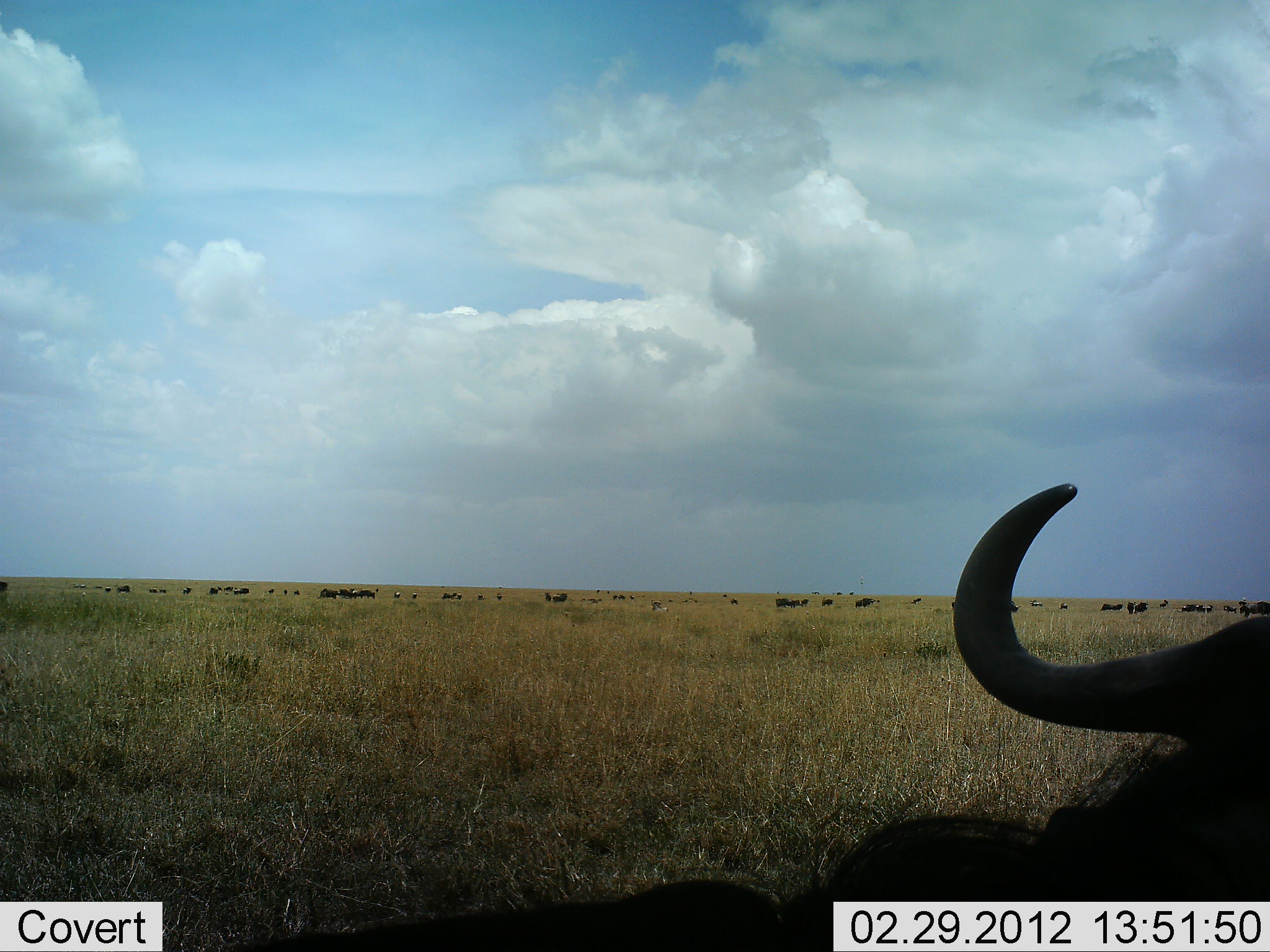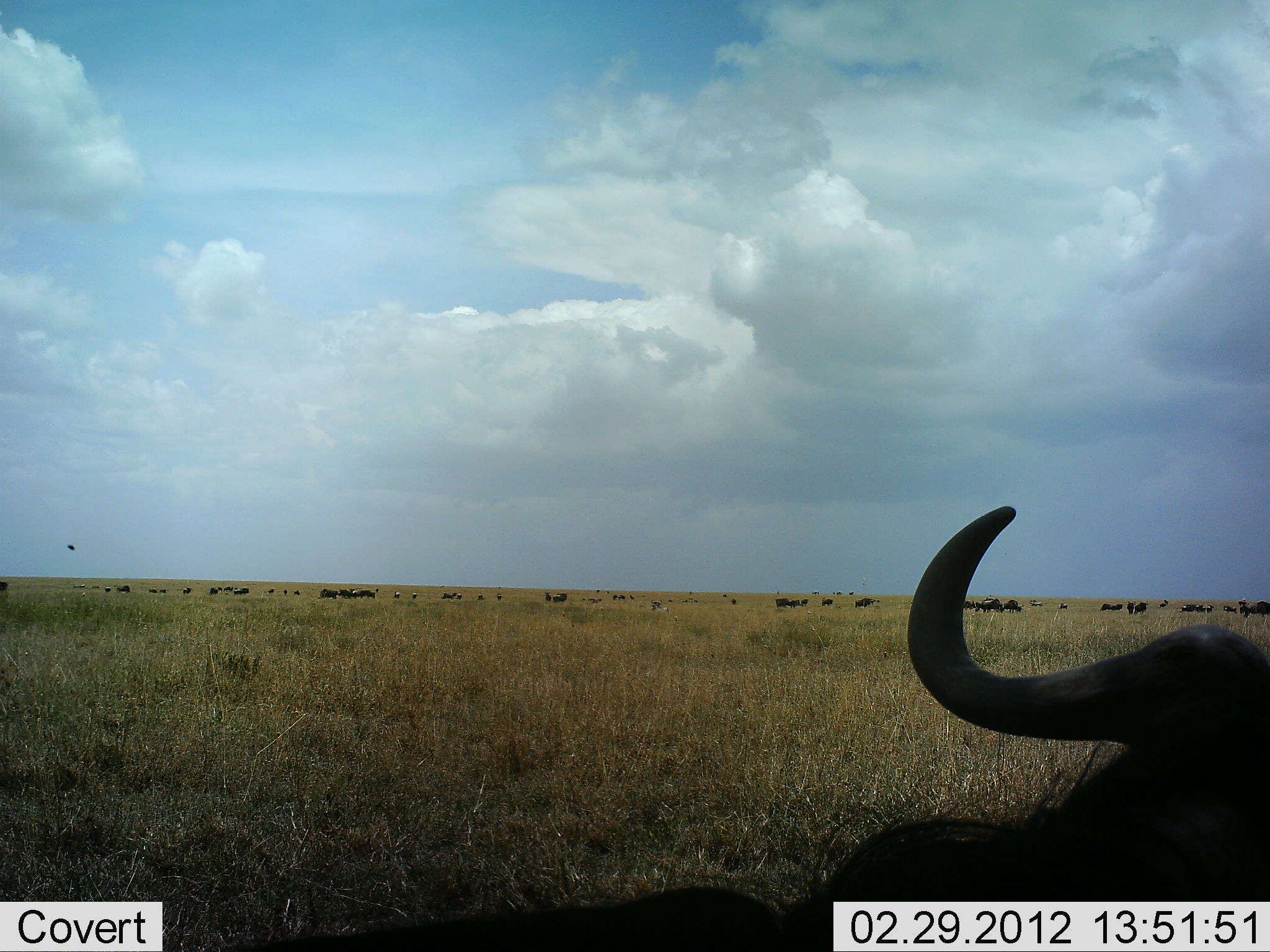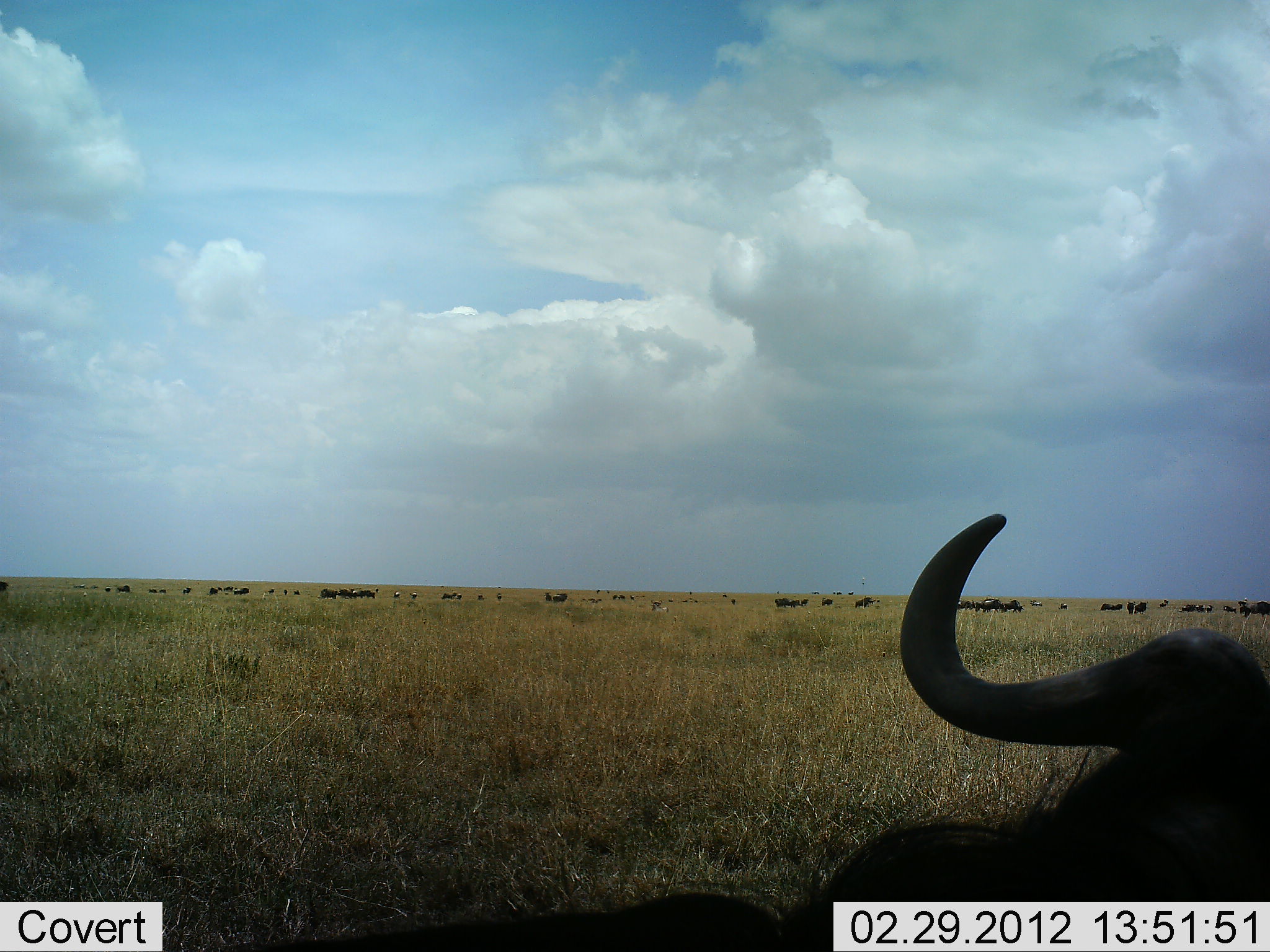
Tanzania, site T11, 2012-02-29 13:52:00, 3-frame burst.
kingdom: Animalia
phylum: Chordata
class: Mammalia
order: Artiodactyla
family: Bovidae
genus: Connochaetes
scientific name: Connochaetes taurinus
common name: blue wildebeest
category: wildebeest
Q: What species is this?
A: Wildebeest (blue wildebeest) (Connochaetes taurinus).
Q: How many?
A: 11-50.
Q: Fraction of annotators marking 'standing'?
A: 59%.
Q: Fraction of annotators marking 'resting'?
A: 56%.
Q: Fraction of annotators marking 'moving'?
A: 7%.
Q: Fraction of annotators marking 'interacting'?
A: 0%.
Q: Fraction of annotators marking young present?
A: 4%.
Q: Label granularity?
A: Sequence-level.